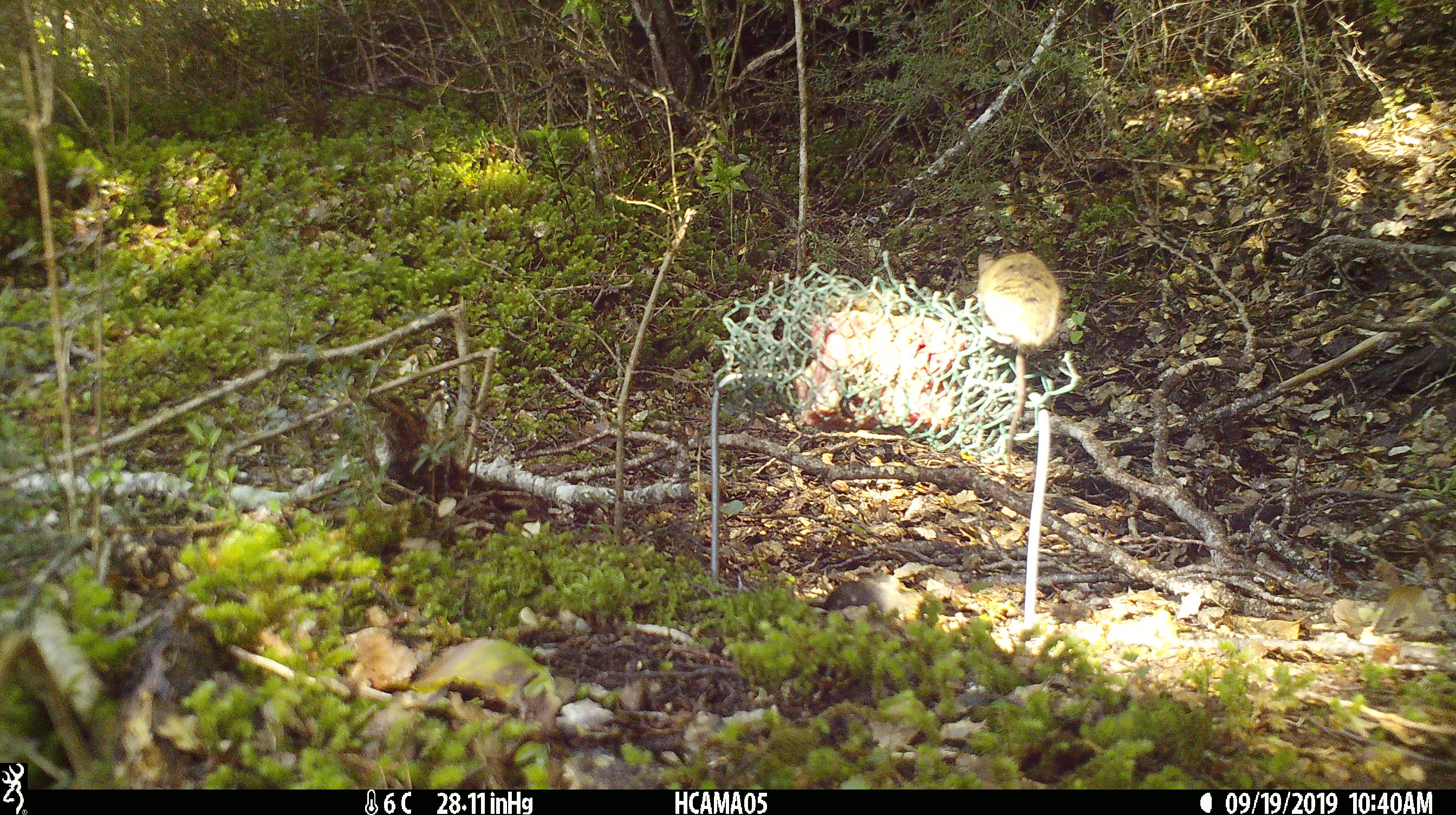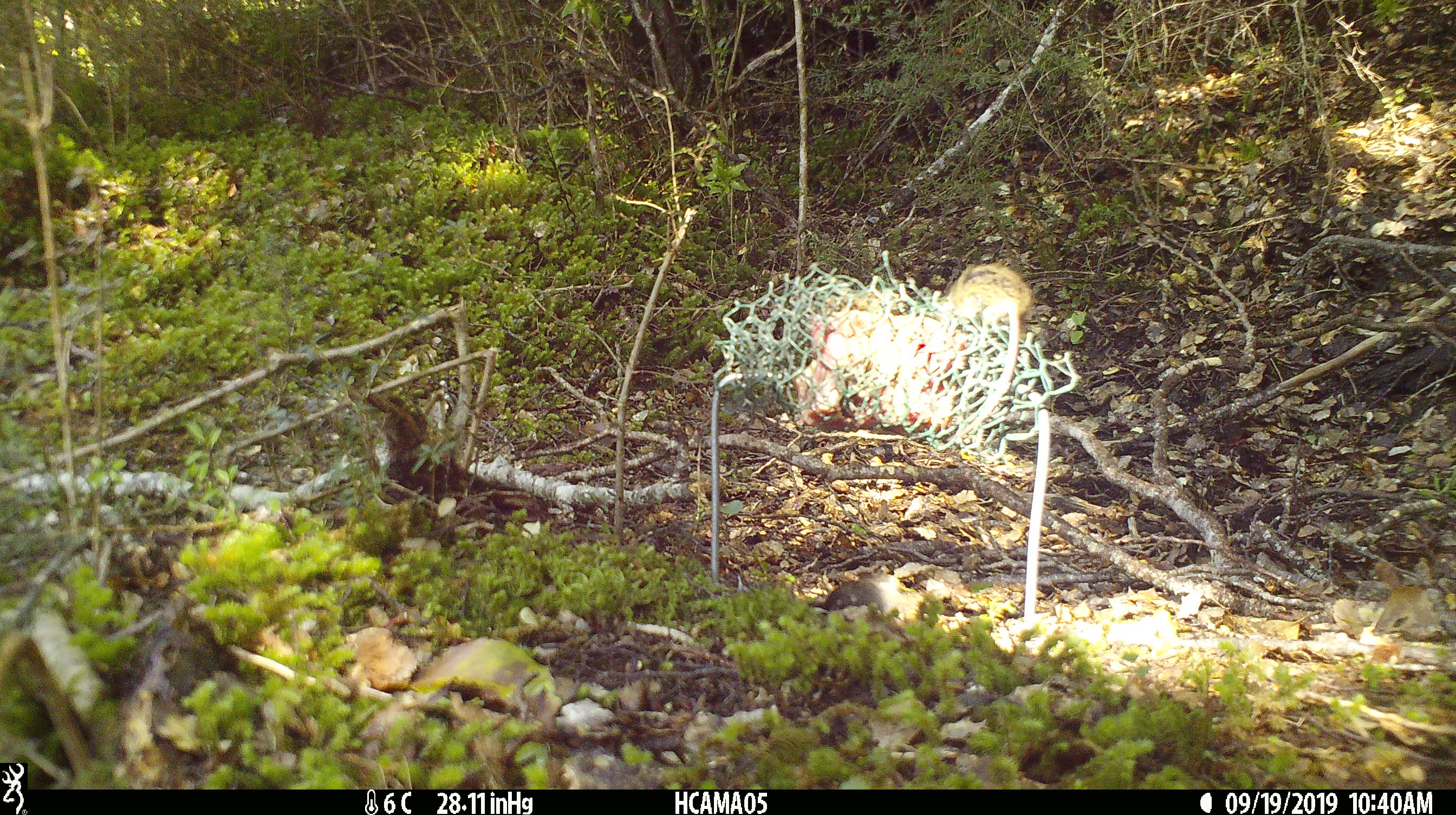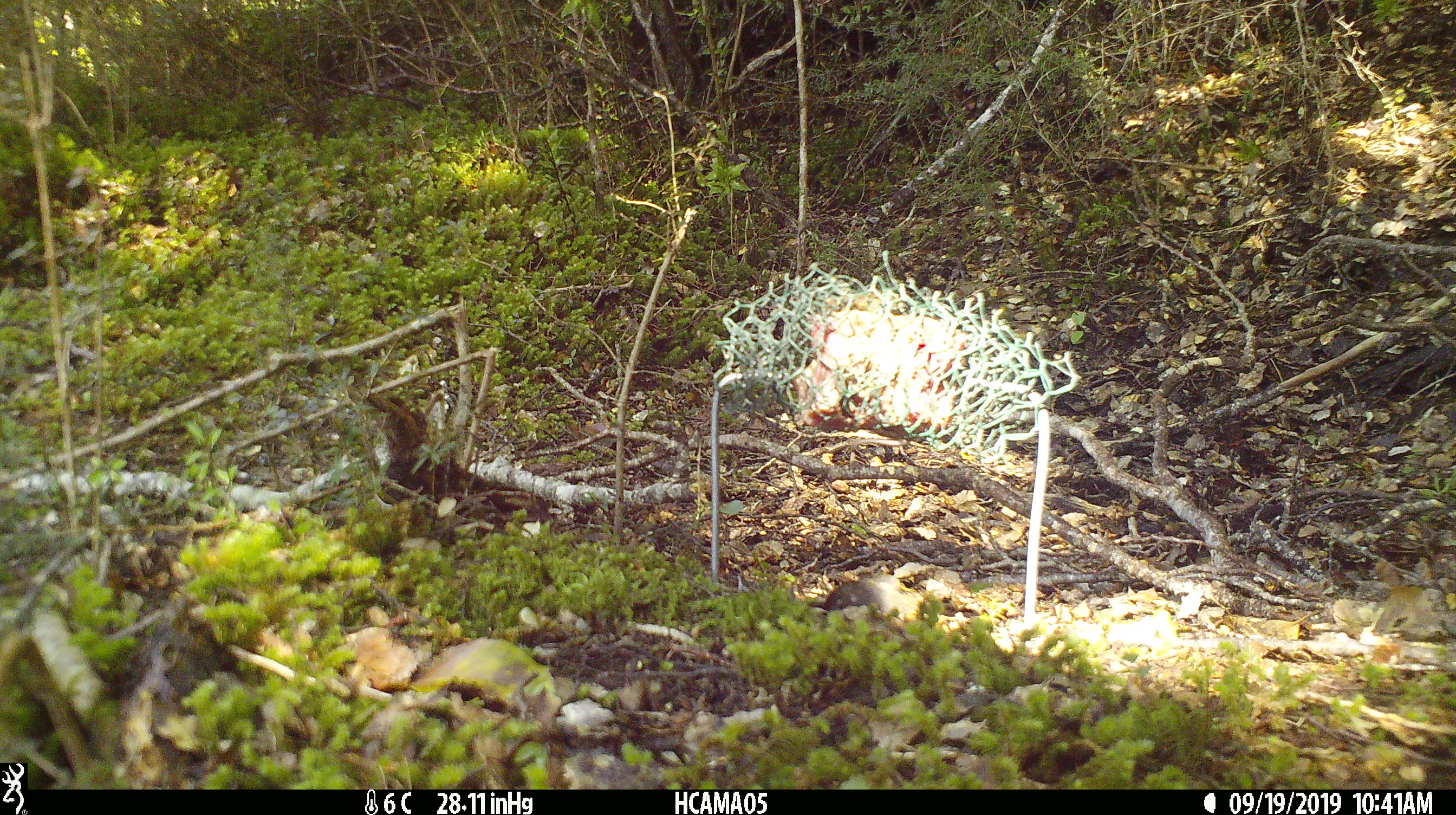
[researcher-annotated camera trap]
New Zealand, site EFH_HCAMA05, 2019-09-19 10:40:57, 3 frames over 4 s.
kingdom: Animalia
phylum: Chordata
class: Mammalia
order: Rodentia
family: Muridae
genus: Mus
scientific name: Mus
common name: mouse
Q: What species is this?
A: Mouse (Mus).